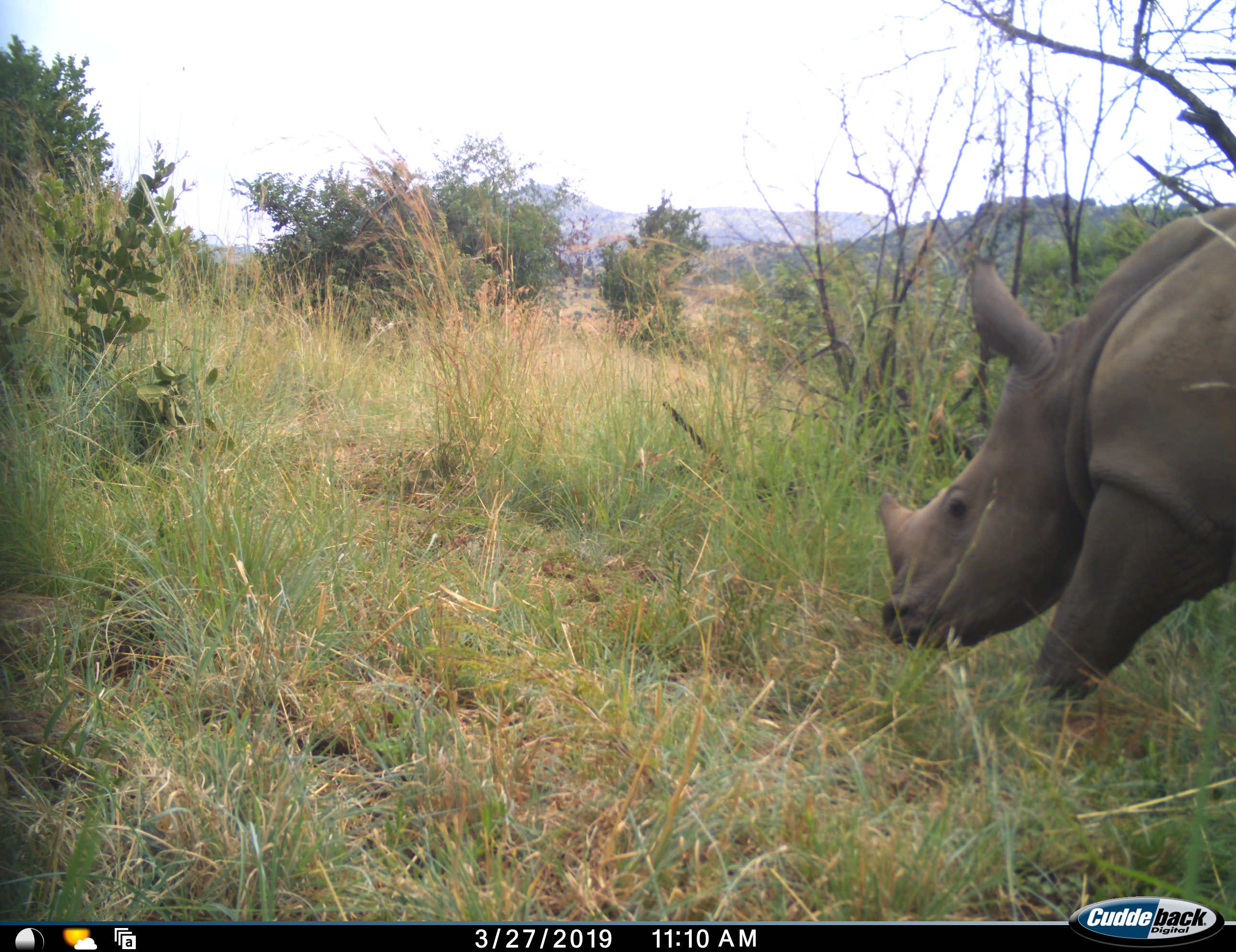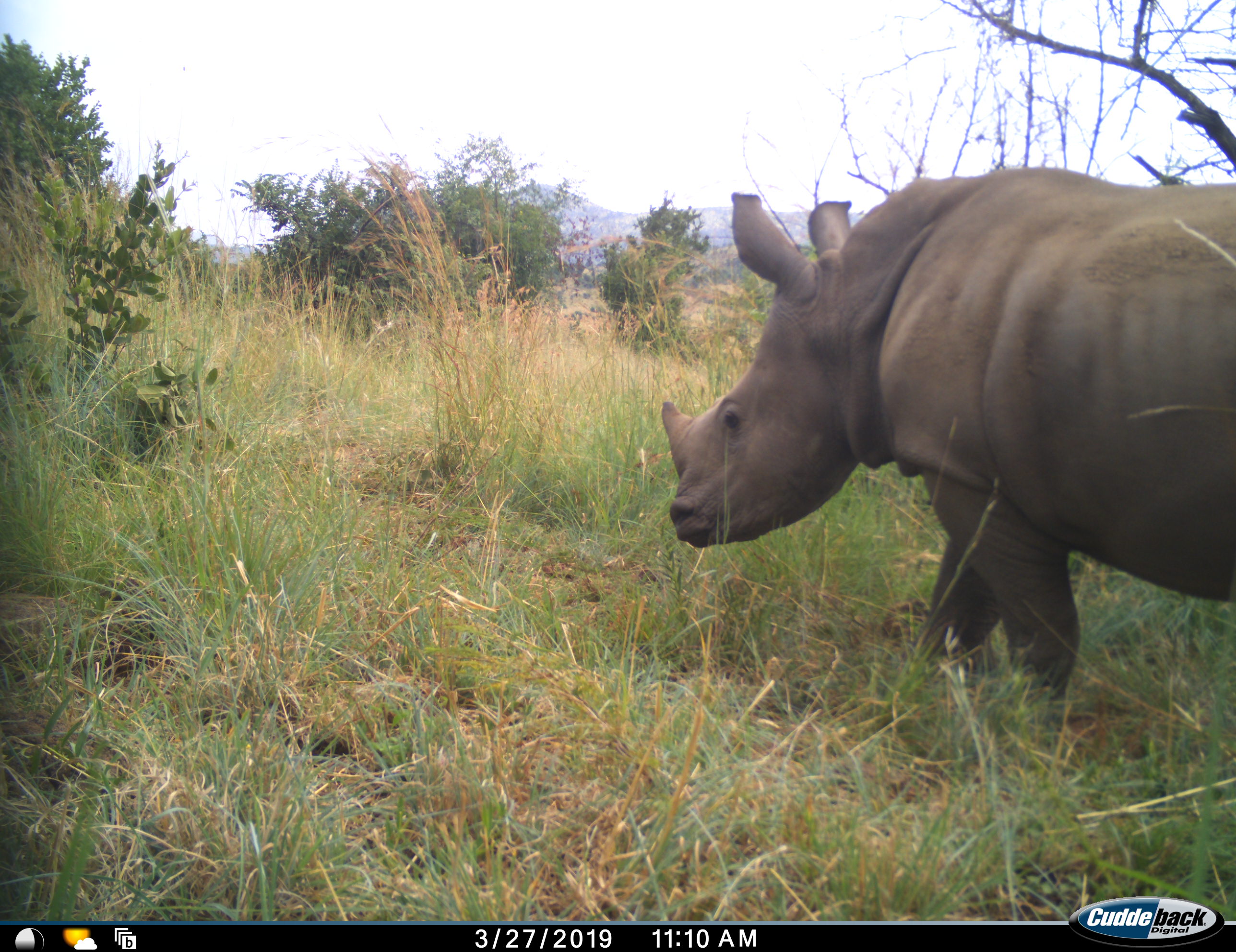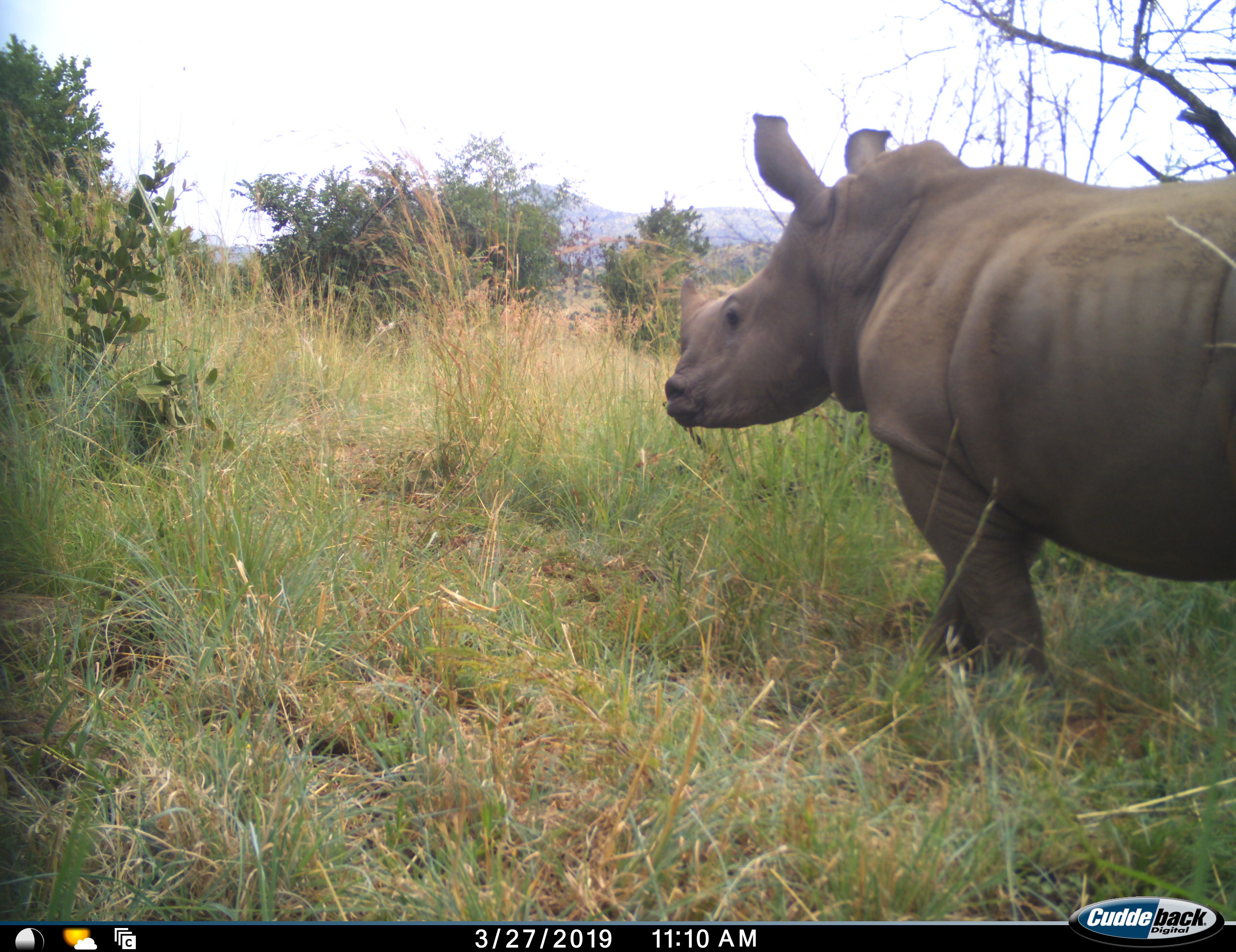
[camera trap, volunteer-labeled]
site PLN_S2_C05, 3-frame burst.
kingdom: Animalia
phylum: Chordata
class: Mammalia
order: Perissodactyla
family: Rhinocerotidae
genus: Ceratotherium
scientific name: Ceratotherium simum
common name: white rhinoceros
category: rhinoceroswhite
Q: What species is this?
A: Rhinoceroswhite (white rhinoceros) (Ceratotherium simum).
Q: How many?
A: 1.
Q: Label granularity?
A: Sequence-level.